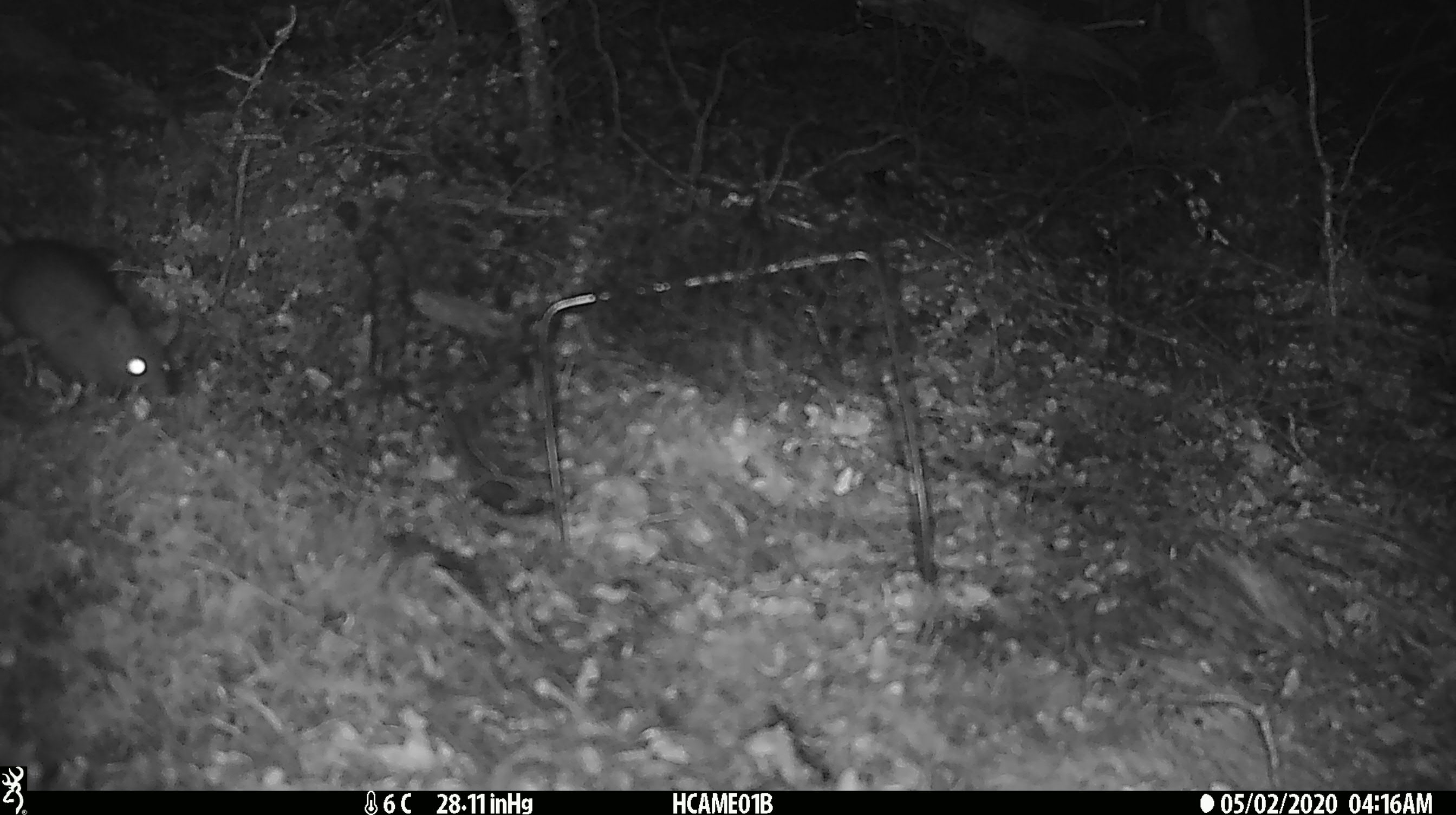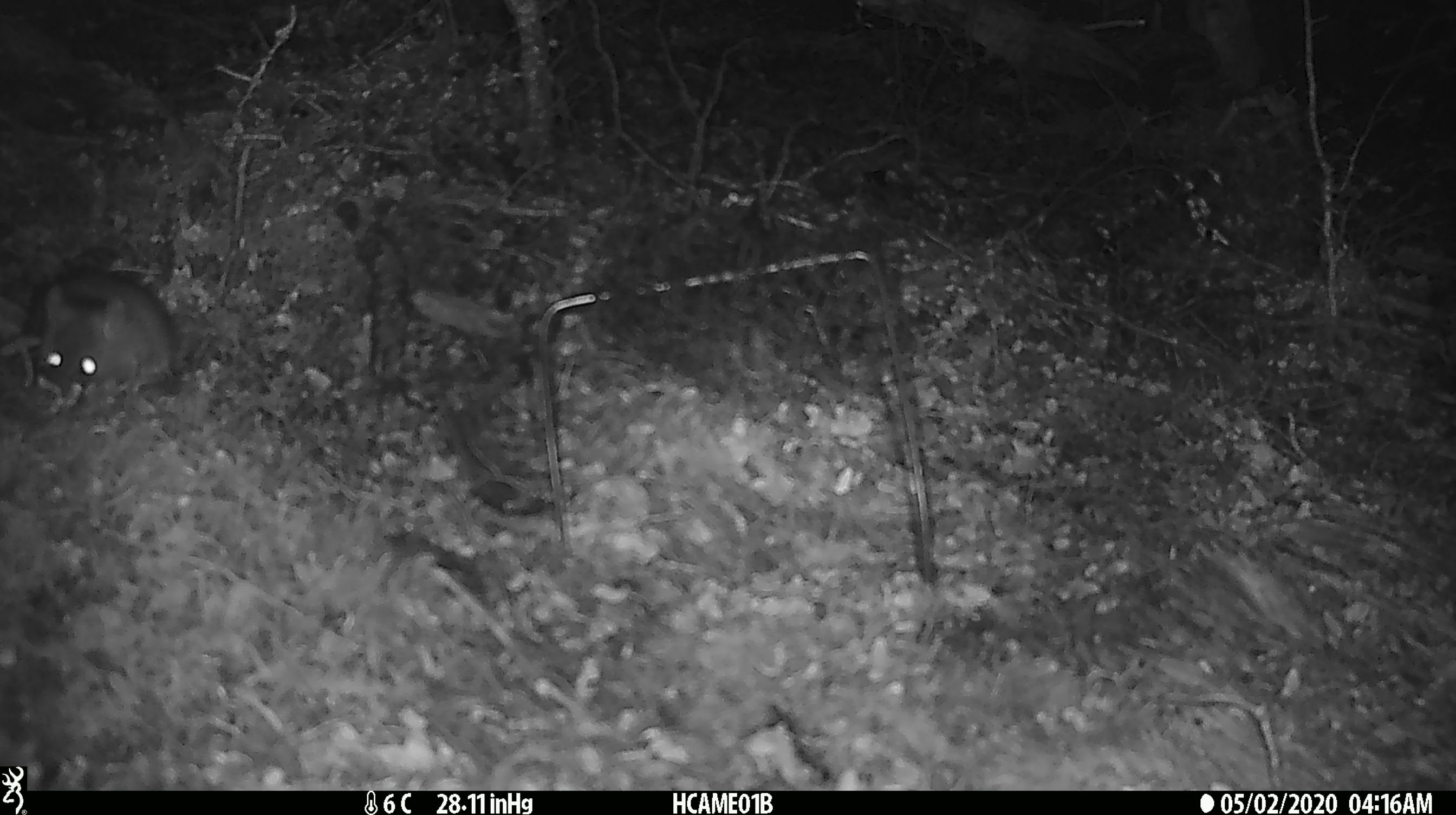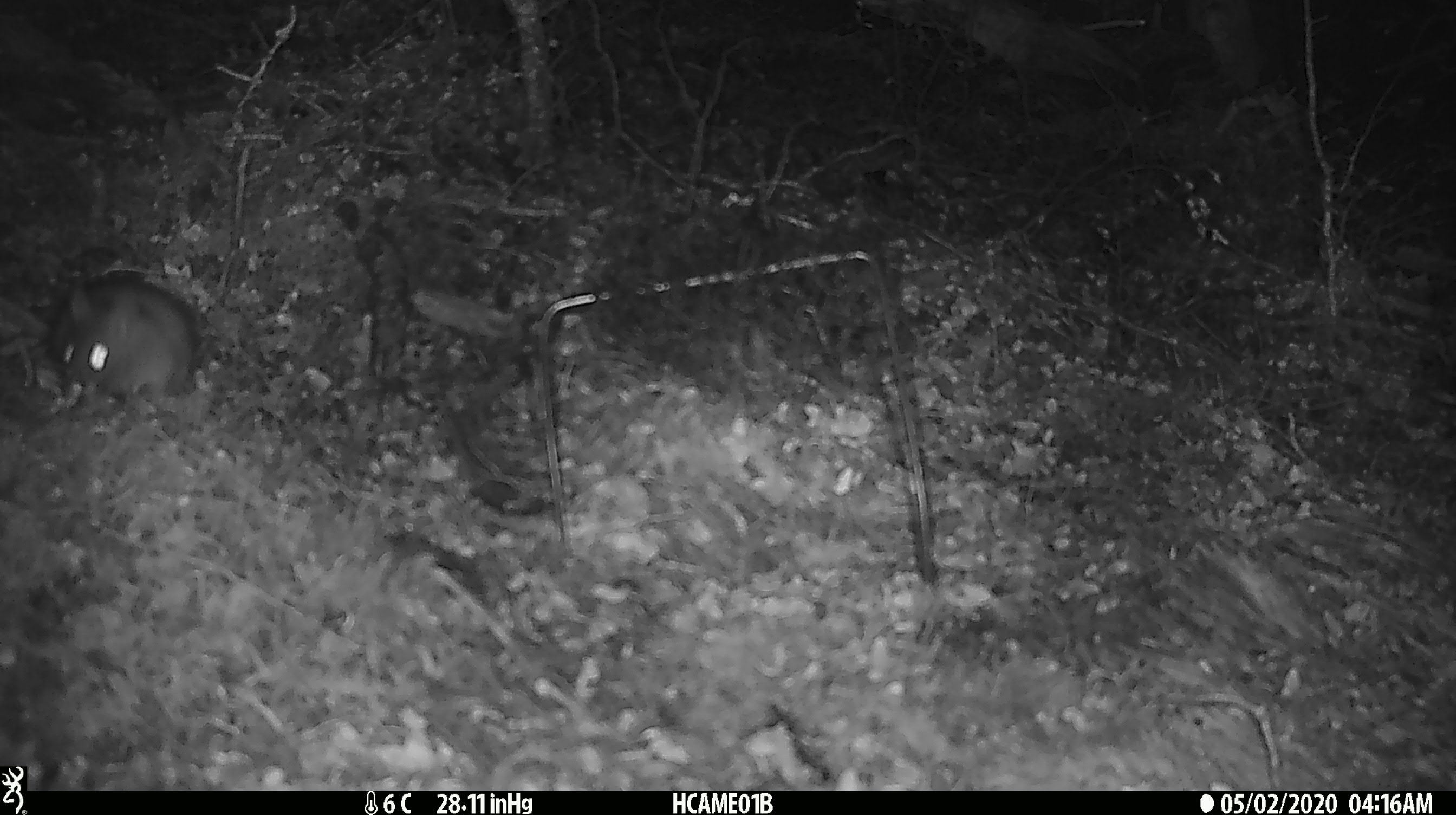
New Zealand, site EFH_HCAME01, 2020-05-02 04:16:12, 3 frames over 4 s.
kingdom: Animalia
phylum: Chordata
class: Mammalia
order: Rodentia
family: Muridae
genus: Rattus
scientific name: Rattus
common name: rat